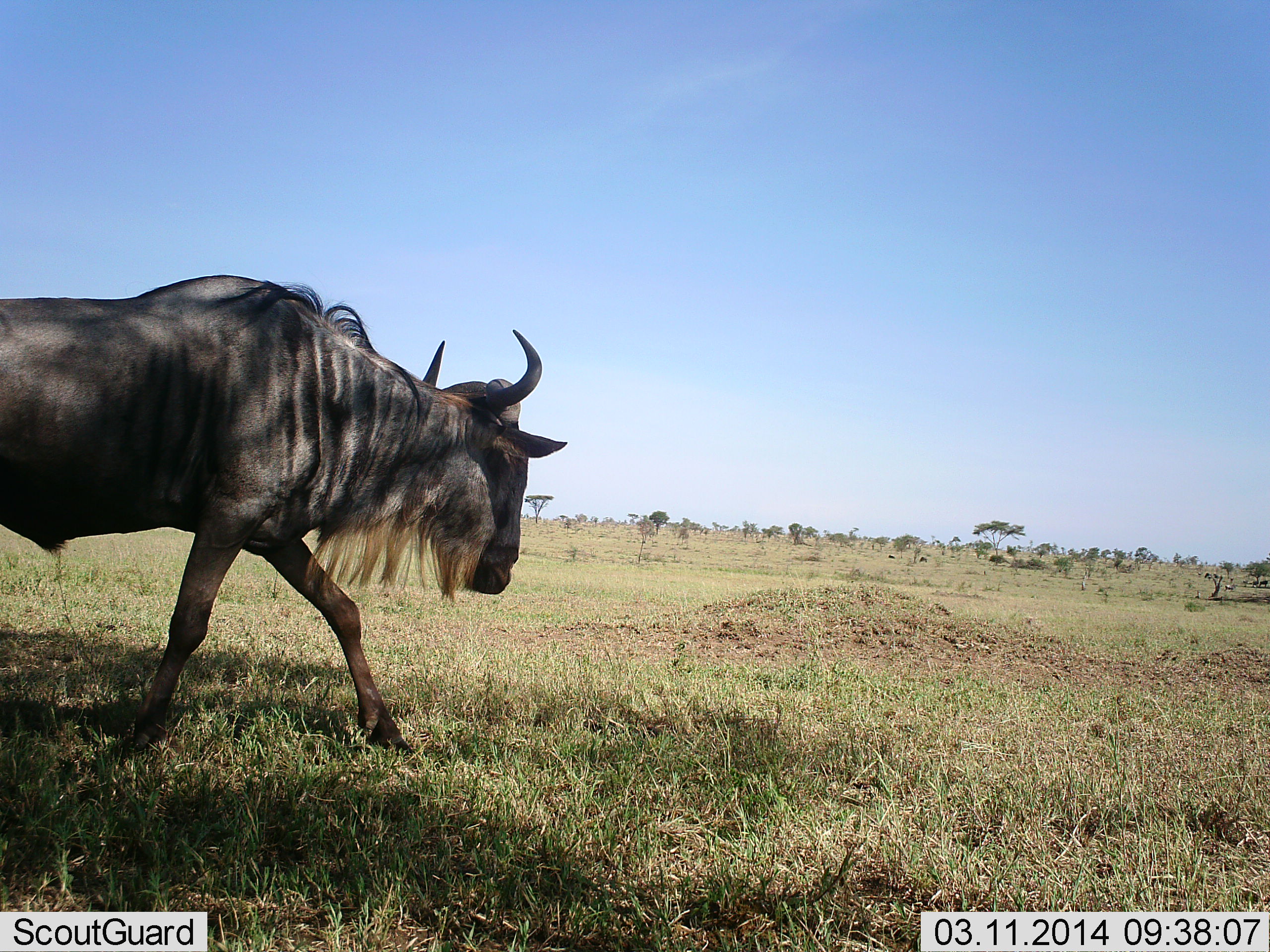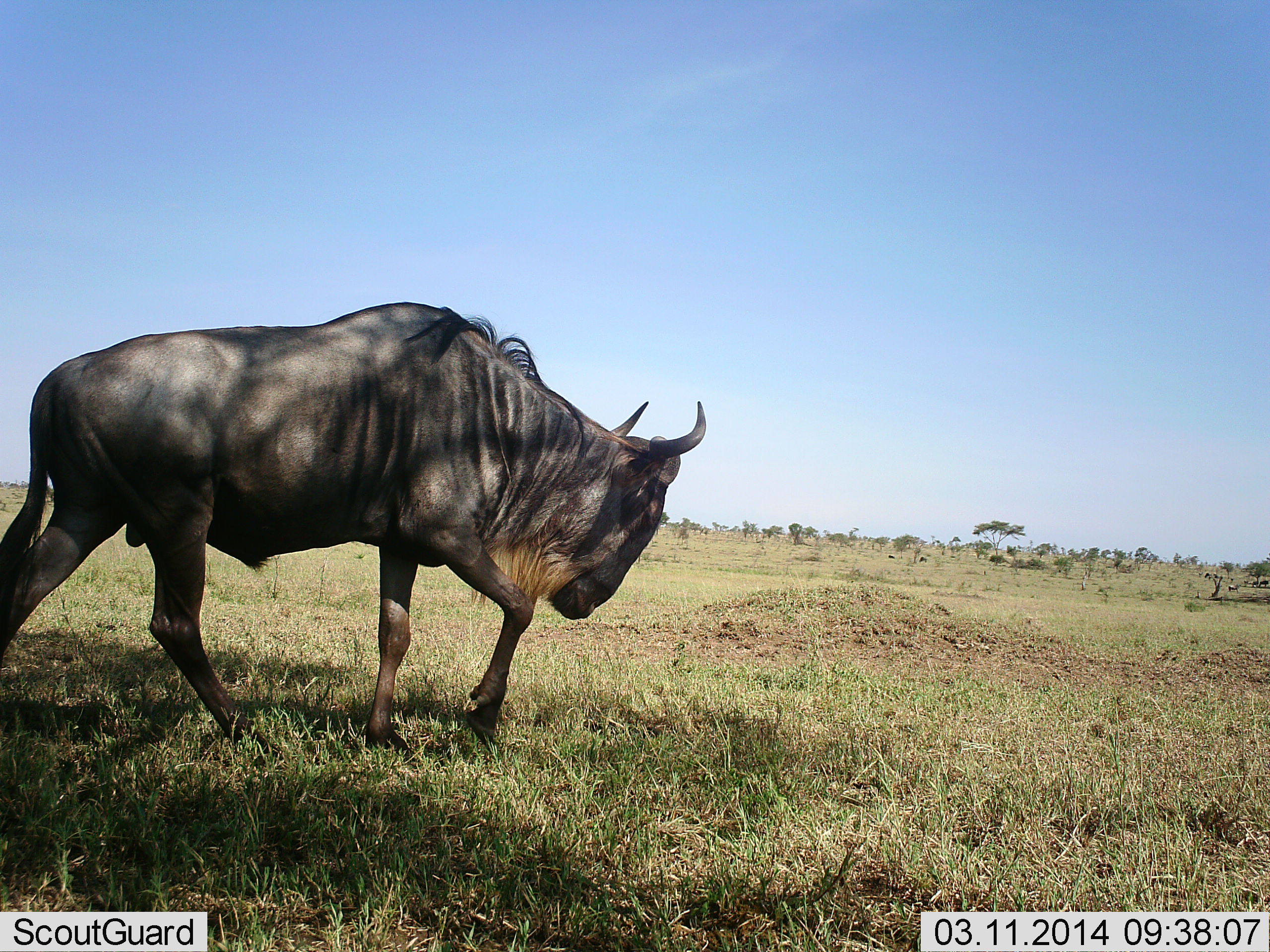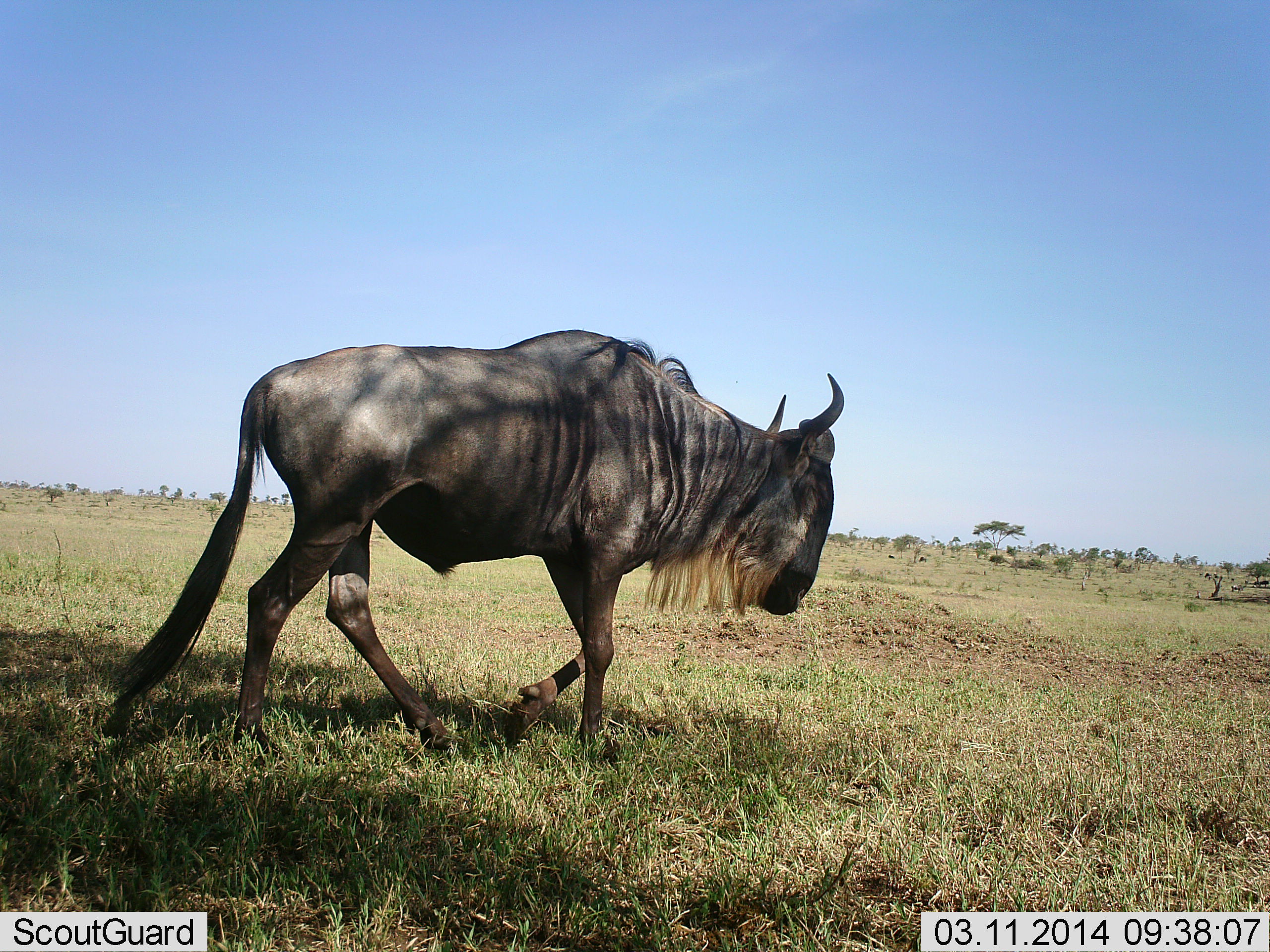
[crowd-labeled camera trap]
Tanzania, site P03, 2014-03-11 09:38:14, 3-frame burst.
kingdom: Animalia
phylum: Chordata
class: Mammalia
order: Artiodactyla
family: Bovidae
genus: Connochaetes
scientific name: Connochaetes taurinus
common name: blue wildebeest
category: wildebeest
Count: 1.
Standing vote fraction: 10%.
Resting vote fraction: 0%.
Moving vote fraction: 100%.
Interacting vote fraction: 0%.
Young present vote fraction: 0%.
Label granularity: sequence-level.